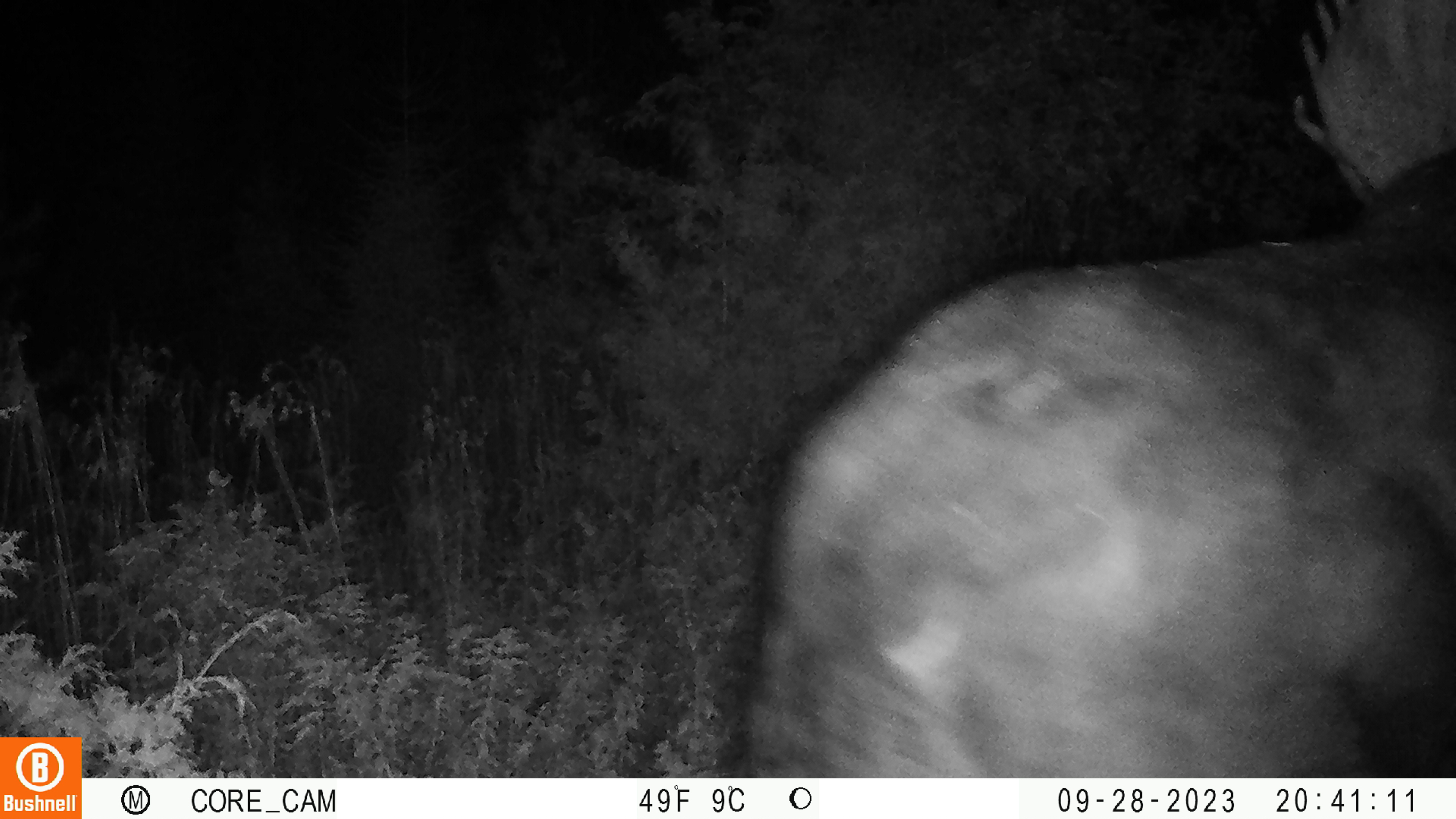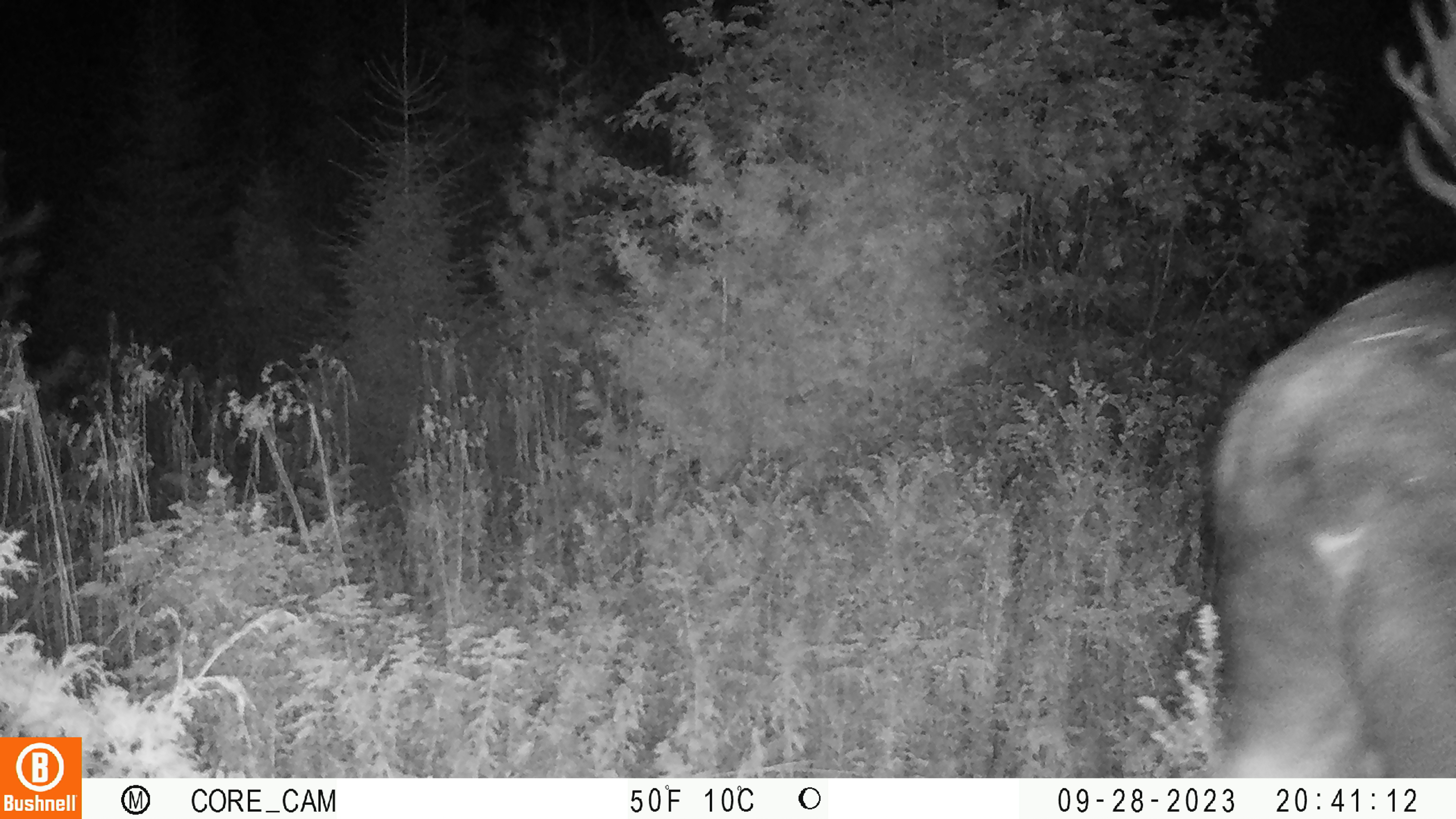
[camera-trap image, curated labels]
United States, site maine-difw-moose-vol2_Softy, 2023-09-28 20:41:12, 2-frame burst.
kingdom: Animalia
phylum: Chordata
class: Mammalia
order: Artiodactyla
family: Cervidae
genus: Alces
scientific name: Alces alces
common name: moose